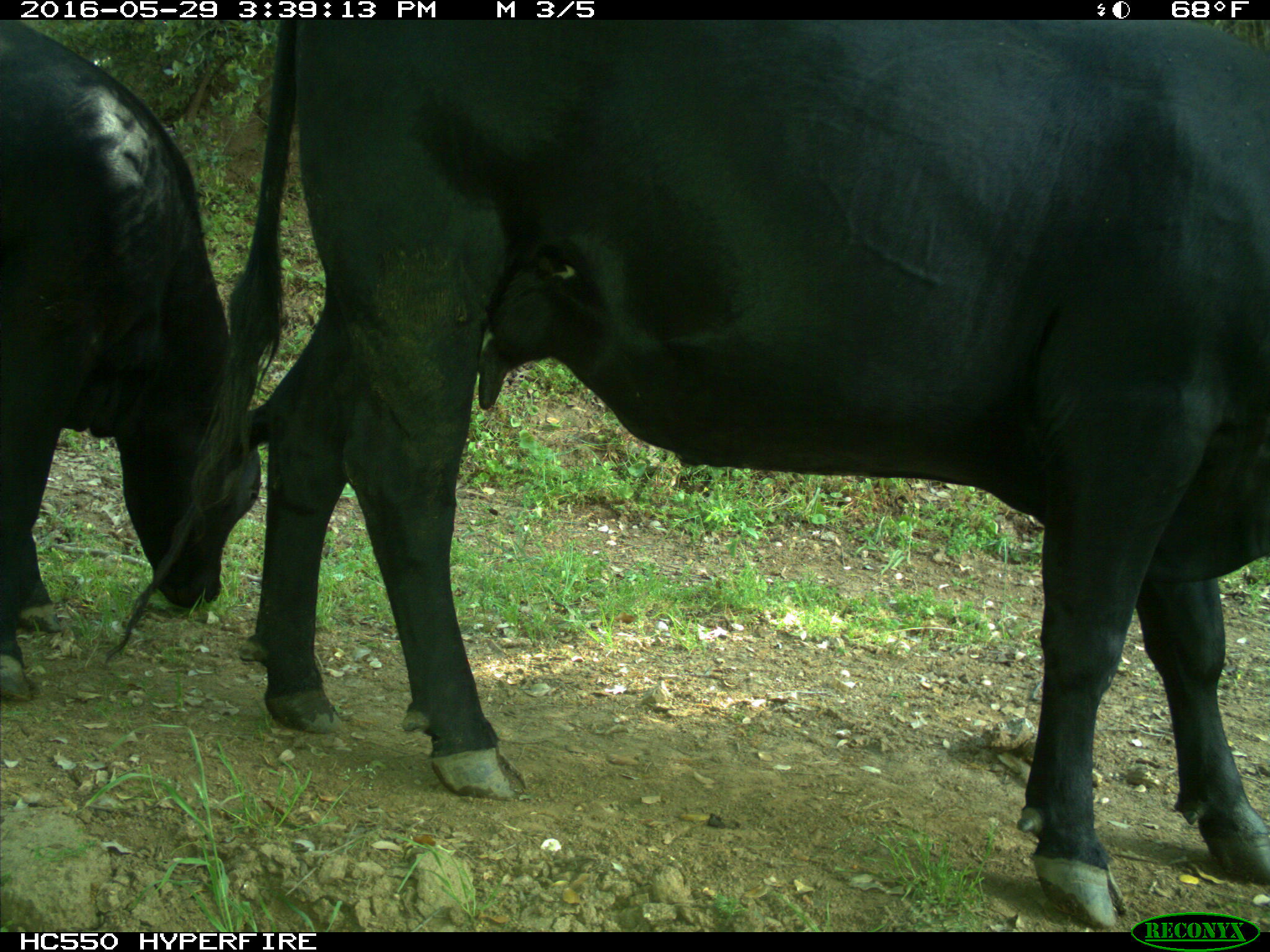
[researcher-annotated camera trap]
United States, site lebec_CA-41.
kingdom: Animalia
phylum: Chordata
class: Mammalia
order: Artiodactyla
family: Bovidae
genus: Bos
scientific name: Bos taurus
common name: domestic cow